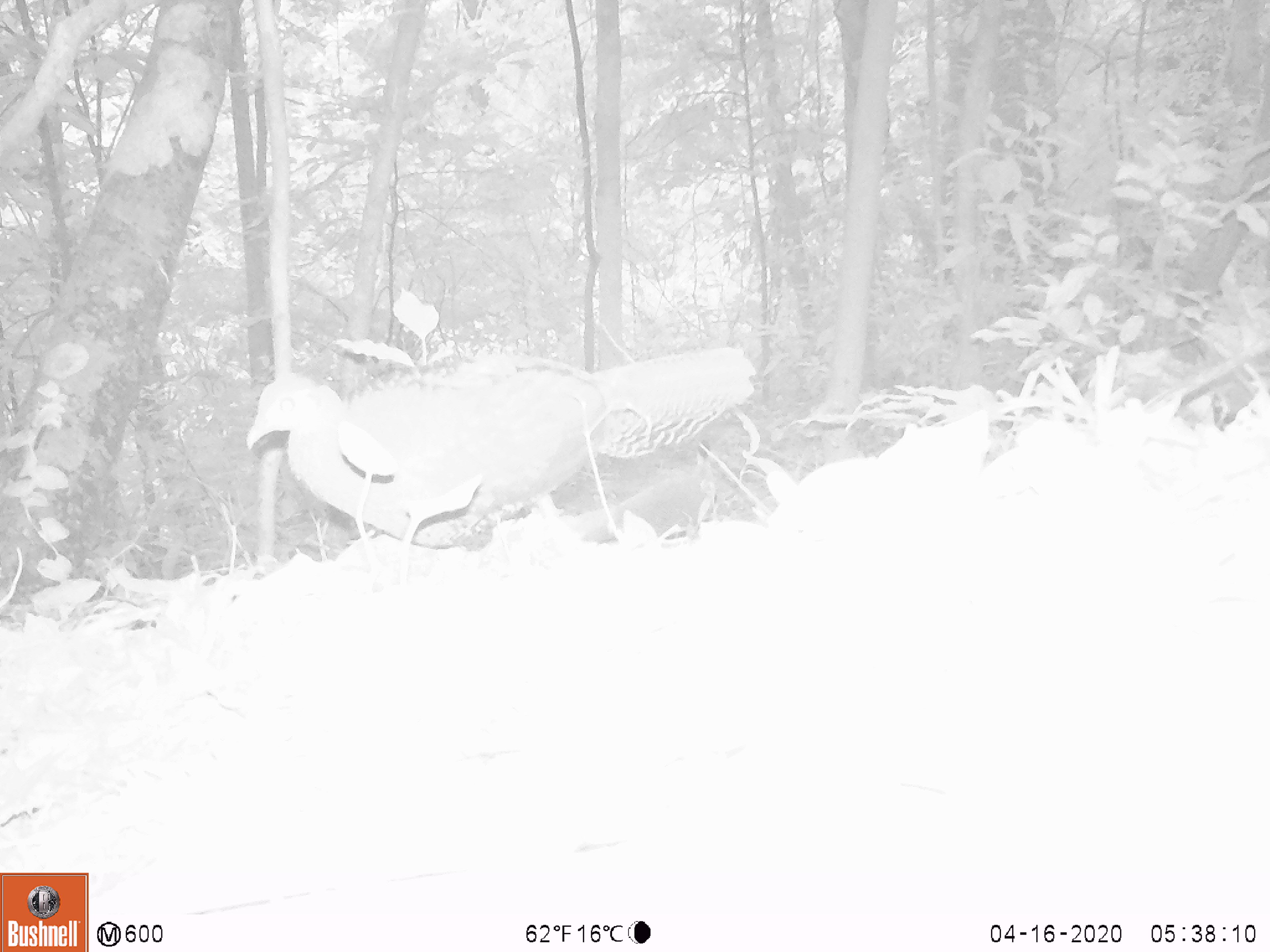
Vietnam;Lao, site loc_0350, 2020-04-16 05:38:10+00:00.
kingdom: Animalia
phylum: Chordata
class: Aves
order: Galliformes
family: Phasianidae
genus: Lophura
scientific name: Lophura nycthemera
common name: silver pheasant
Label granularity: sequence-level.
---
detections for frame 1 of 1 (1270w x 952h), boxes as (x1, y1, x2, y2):
silver pheasant: (246, 347, 756, 567)